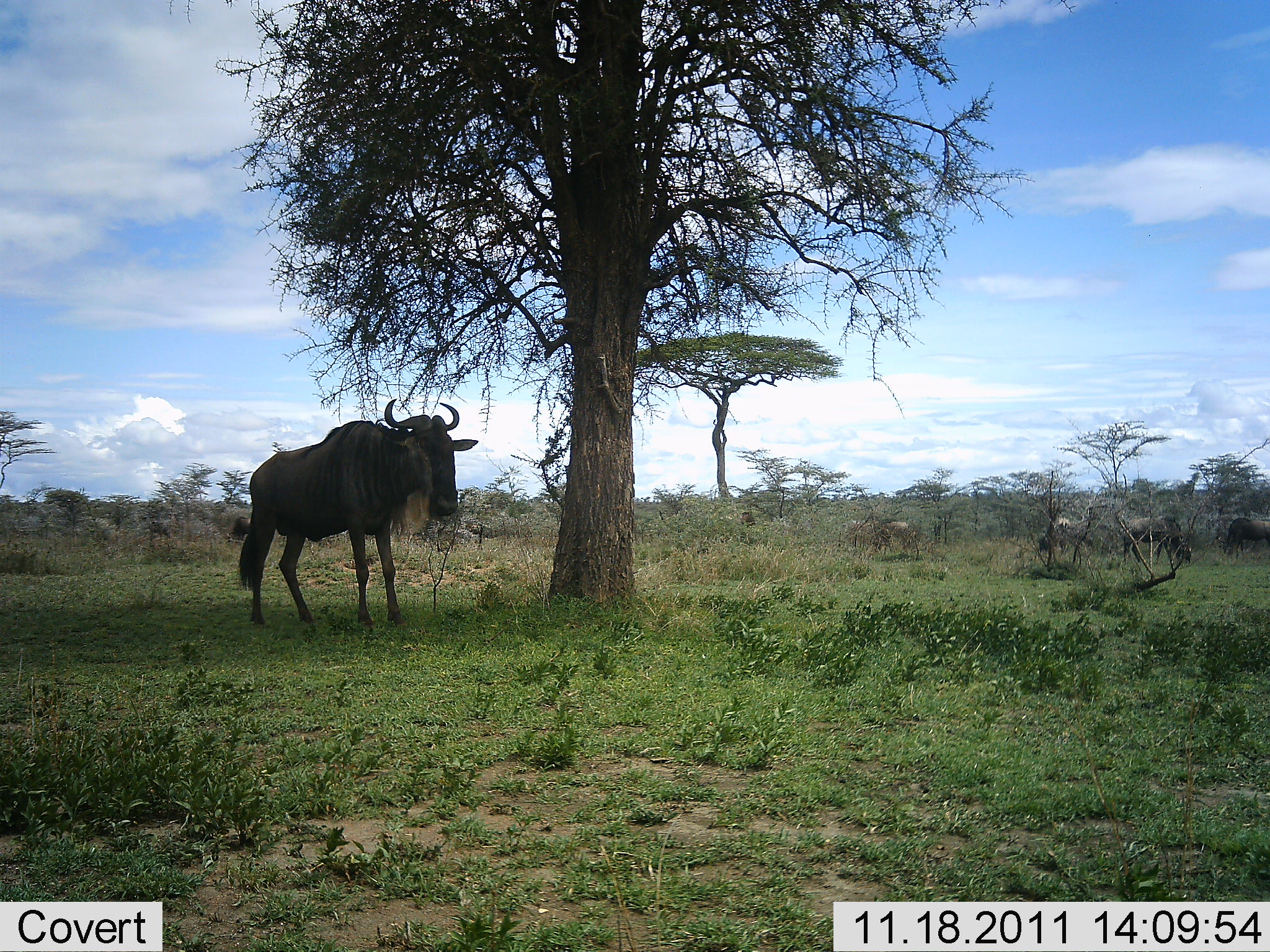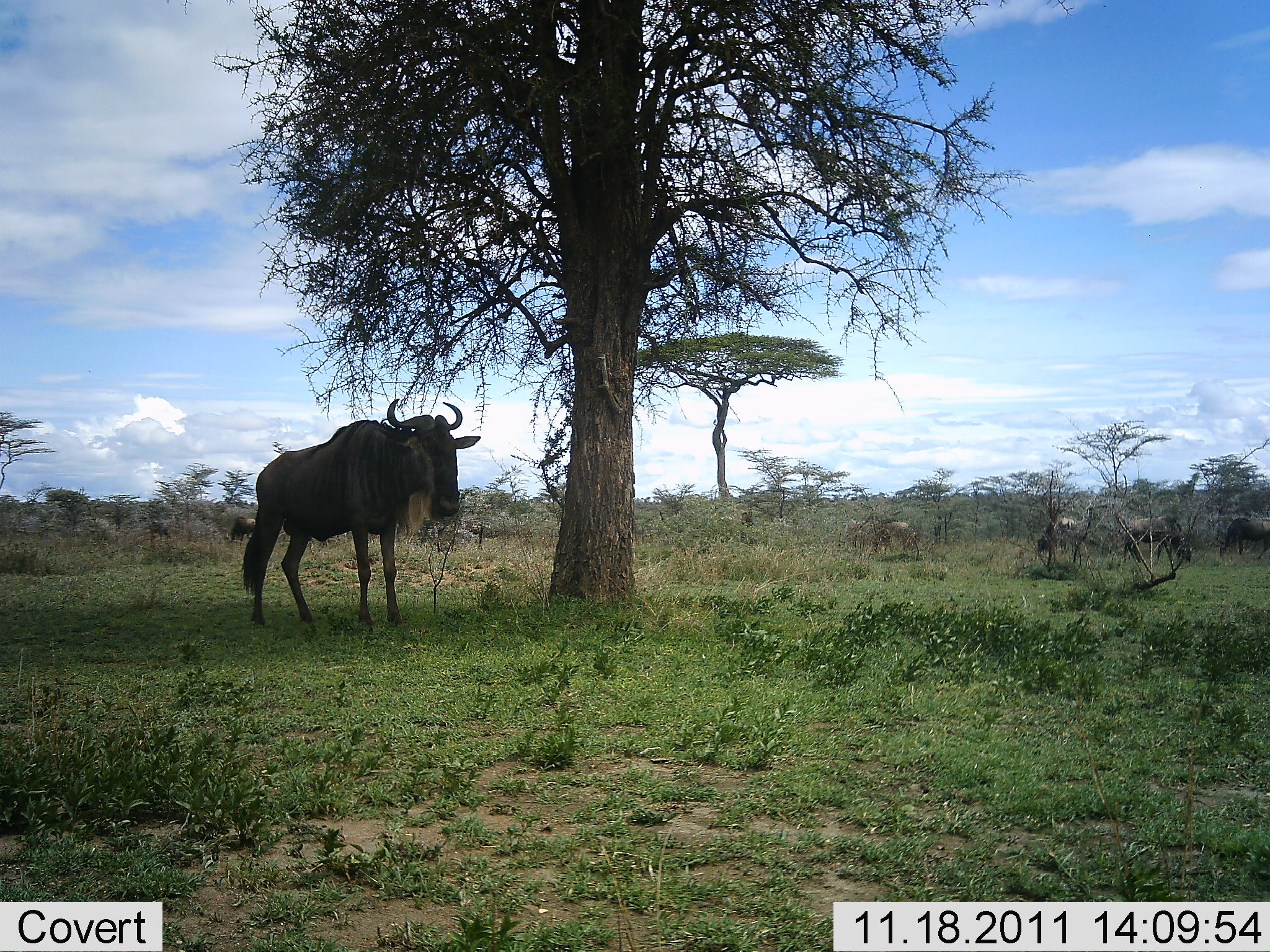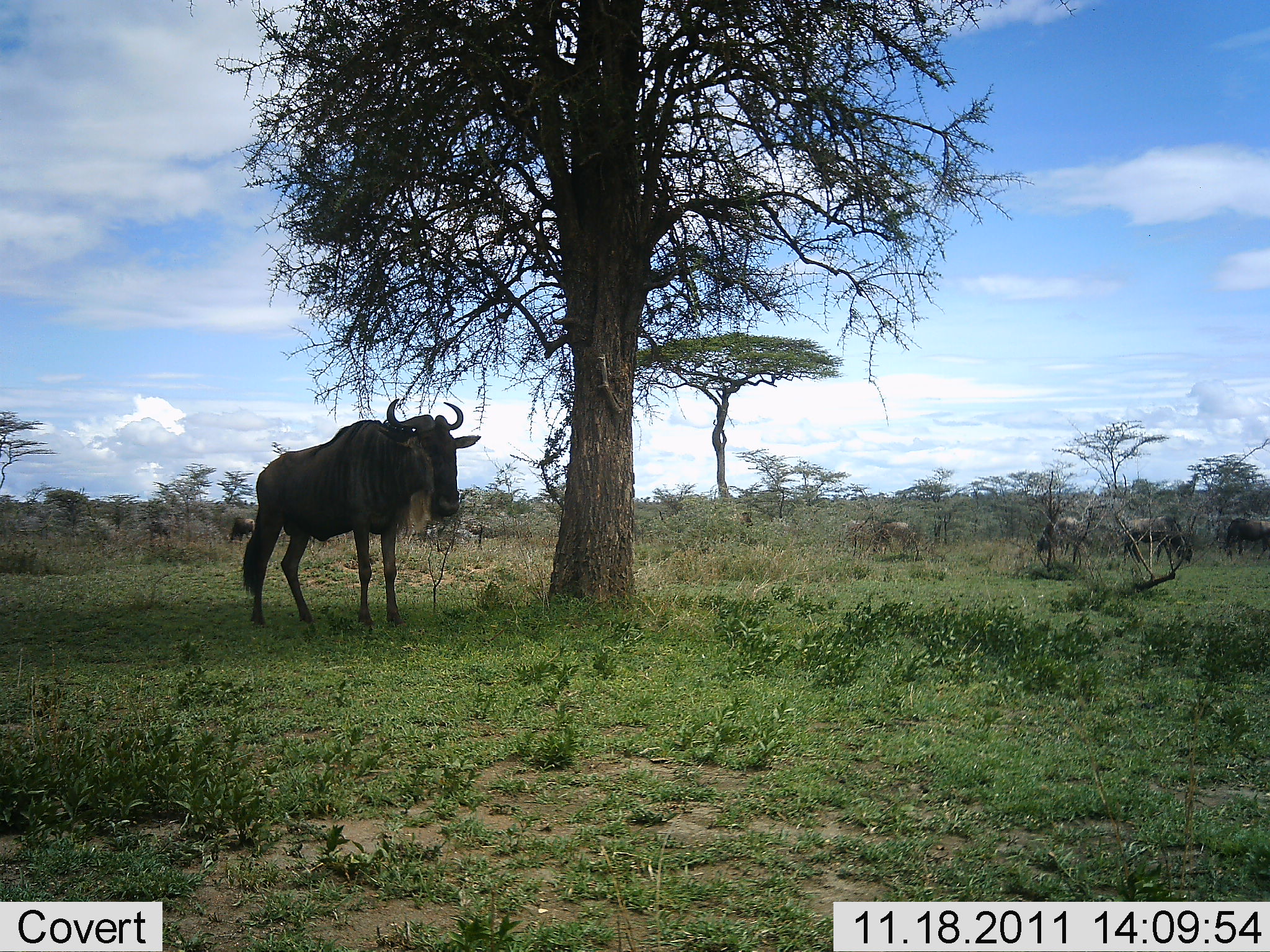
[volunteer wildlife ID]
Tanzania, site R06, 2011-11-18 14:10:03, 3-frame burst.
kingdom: Animalia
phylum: Chordata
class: Mammalia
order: Artiodactyla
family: Bovidae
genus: Connochaetes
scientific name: Connochaetes taurinus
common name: blue wildebeest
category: wildebeest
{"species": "wildebeest (blue wildebeest) (Connochaetes taurinus)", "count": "1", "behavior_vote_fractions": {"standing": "100%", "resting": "0%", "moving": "0%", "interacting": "0%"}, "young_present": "0%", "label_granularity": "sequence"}